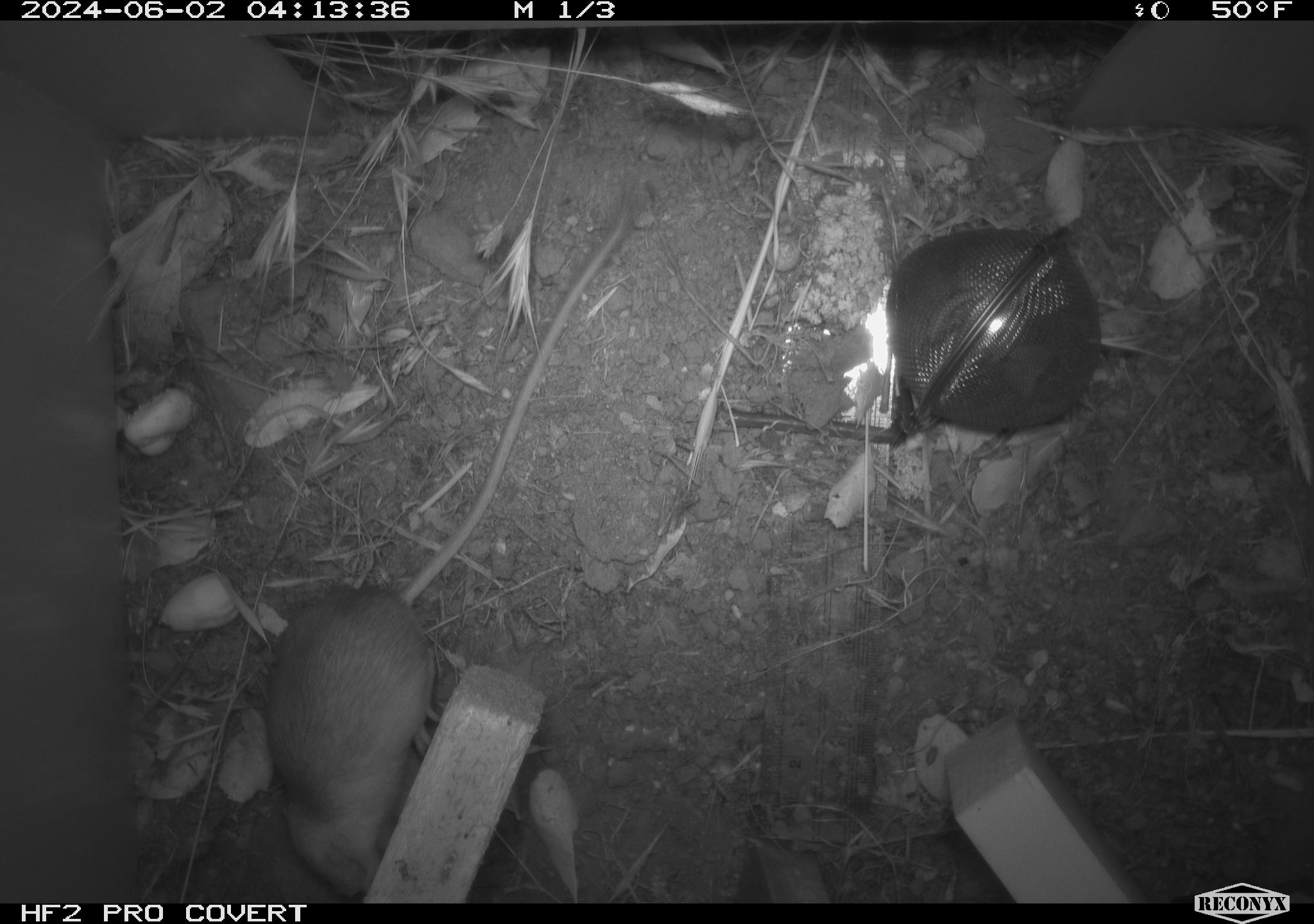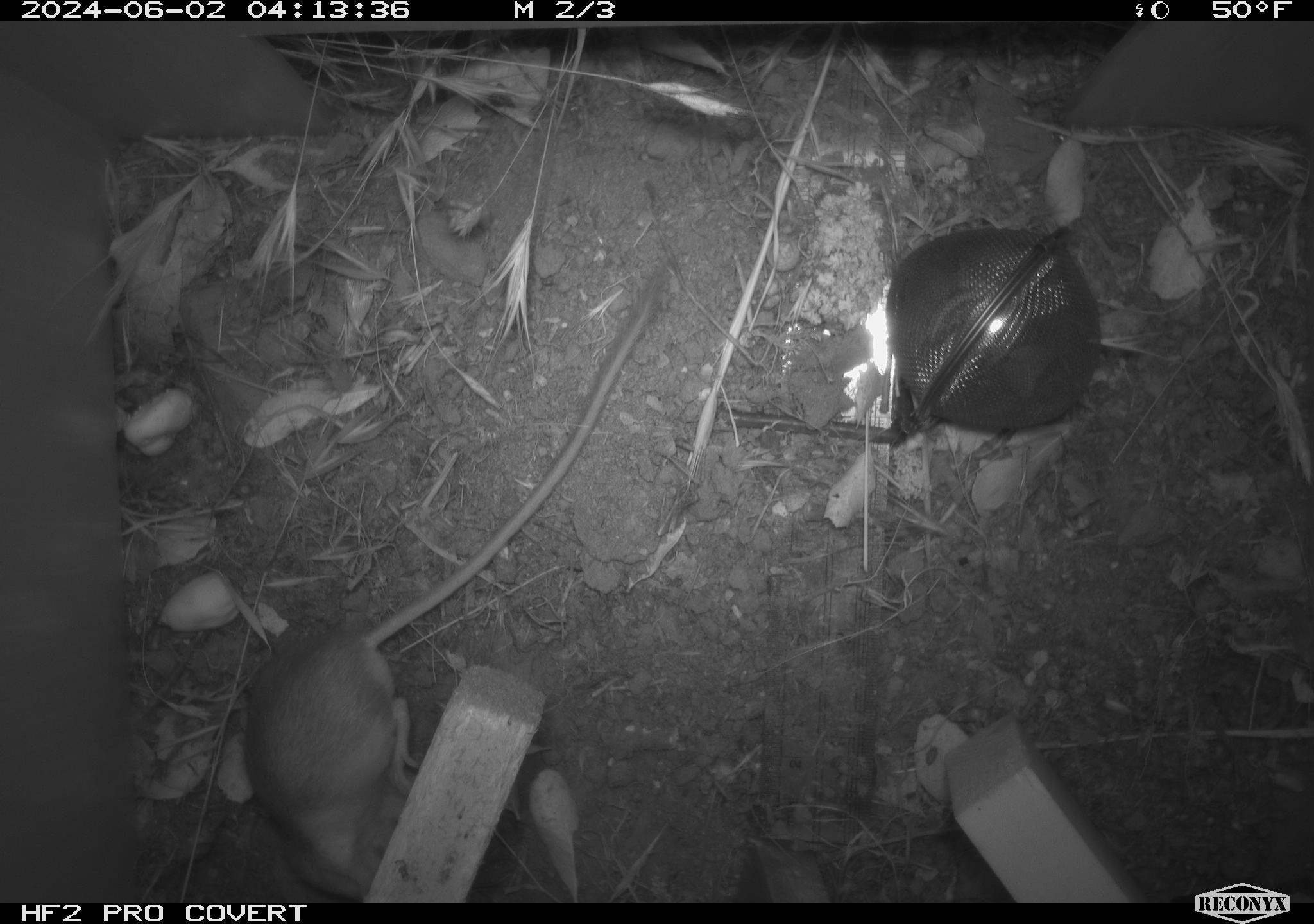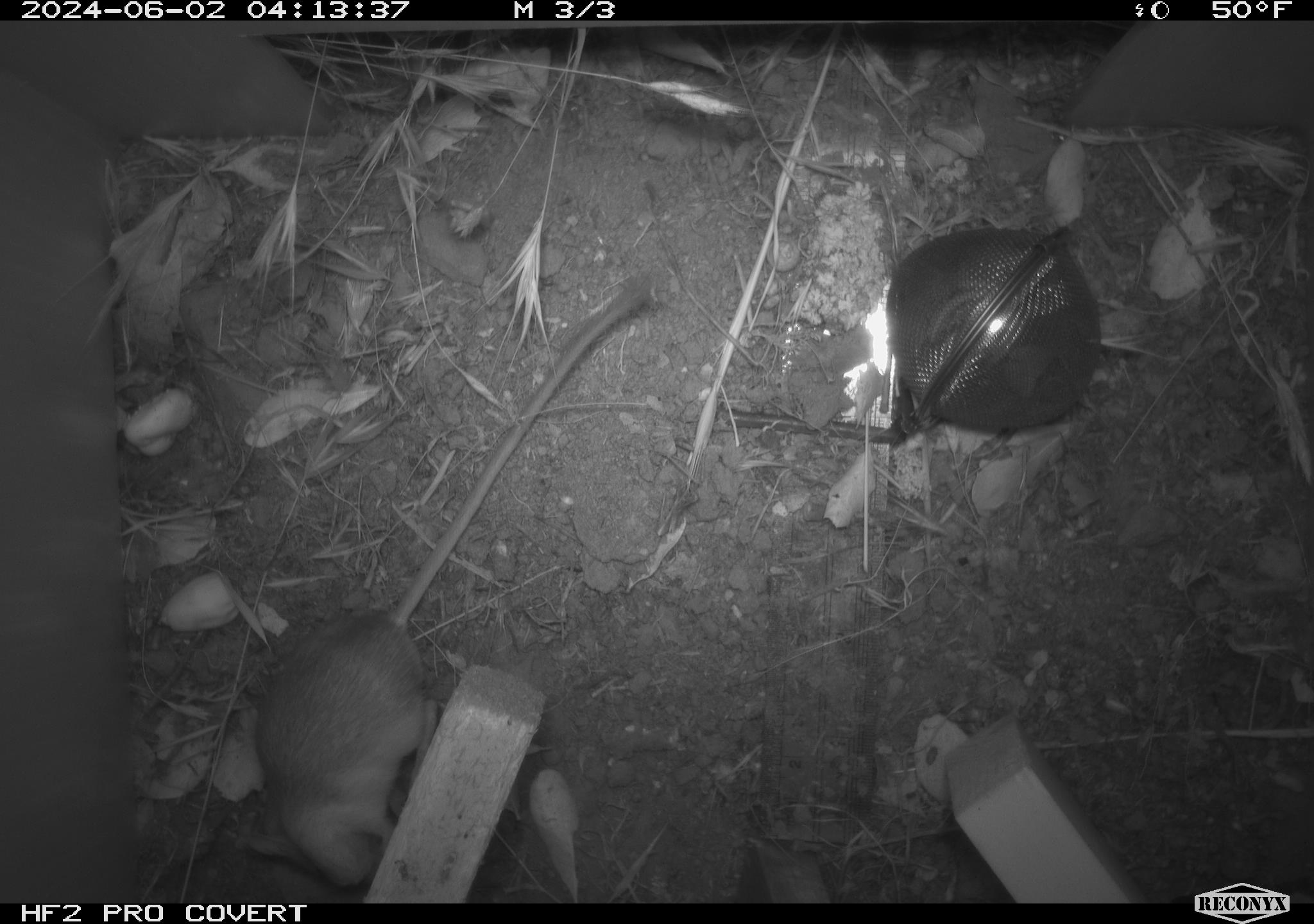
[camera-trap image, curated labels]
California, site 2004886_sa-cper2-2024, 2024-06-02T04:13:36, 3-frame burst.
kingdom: Animalia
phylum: Chordata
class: Mammalia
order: Rodentia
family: Heteromyidae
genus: Dipodomys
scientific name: Dipodomys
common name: kangaroo rats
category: dipodomys species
Dipodomys species (kangaroo rats) (Dipodomys).